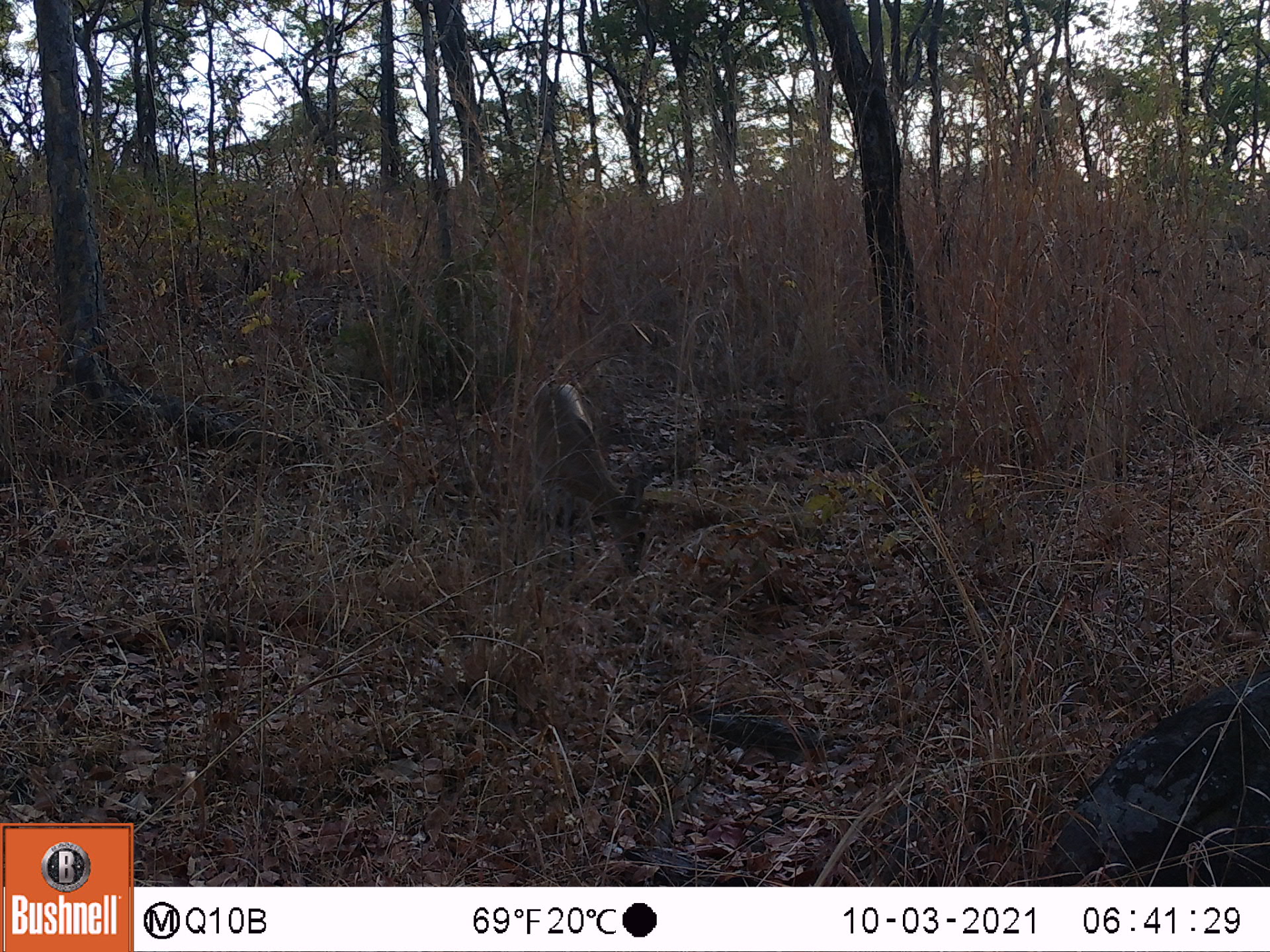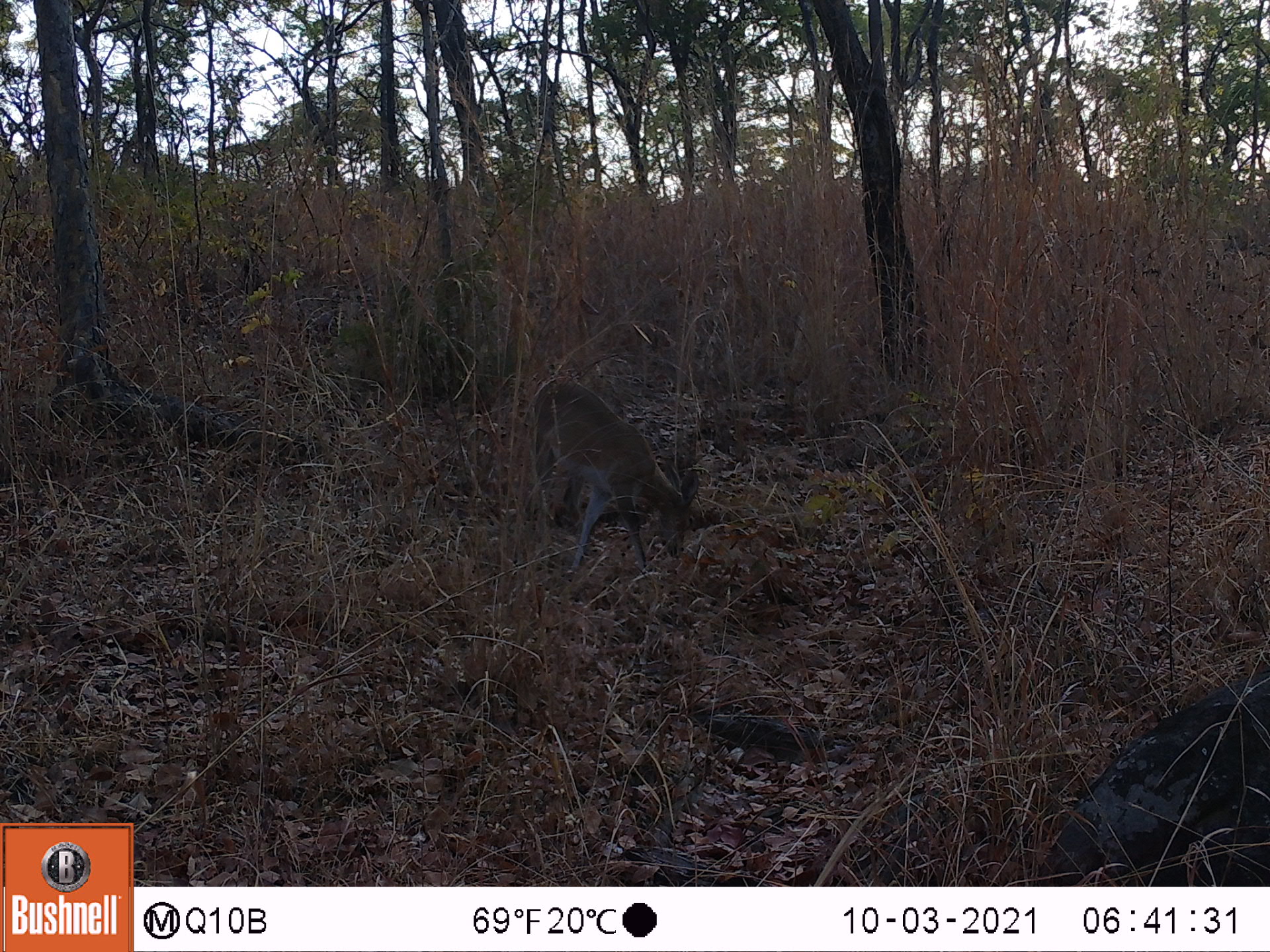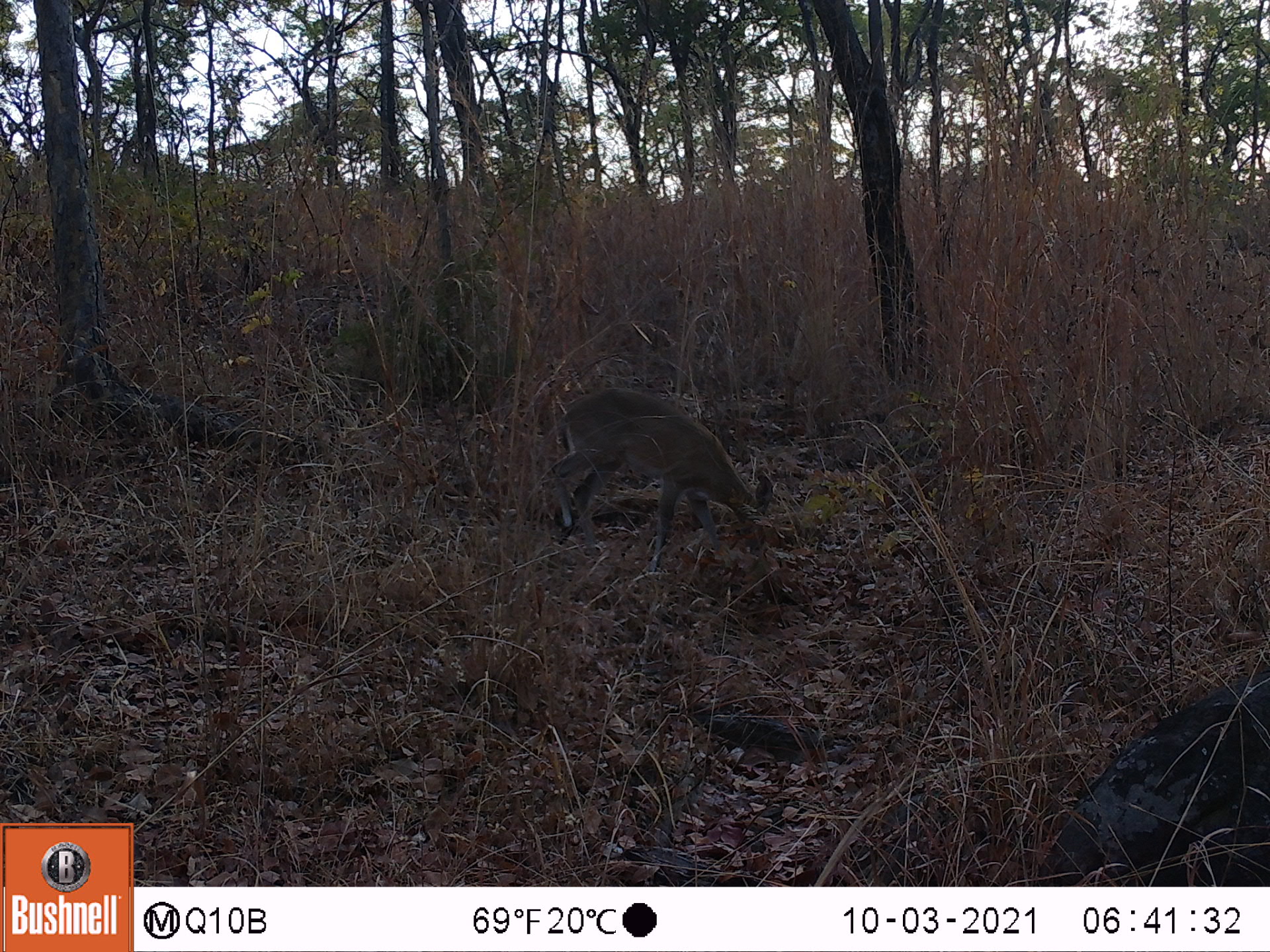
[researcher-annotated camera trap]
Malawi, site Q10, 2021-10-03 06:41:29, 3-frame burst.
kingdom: Animalia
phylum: Chordata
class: Mammalia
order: Artiodactyla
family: Bovidae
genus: Sylvicapra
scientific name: Sylvicapra grimmia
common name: common duiker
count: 1